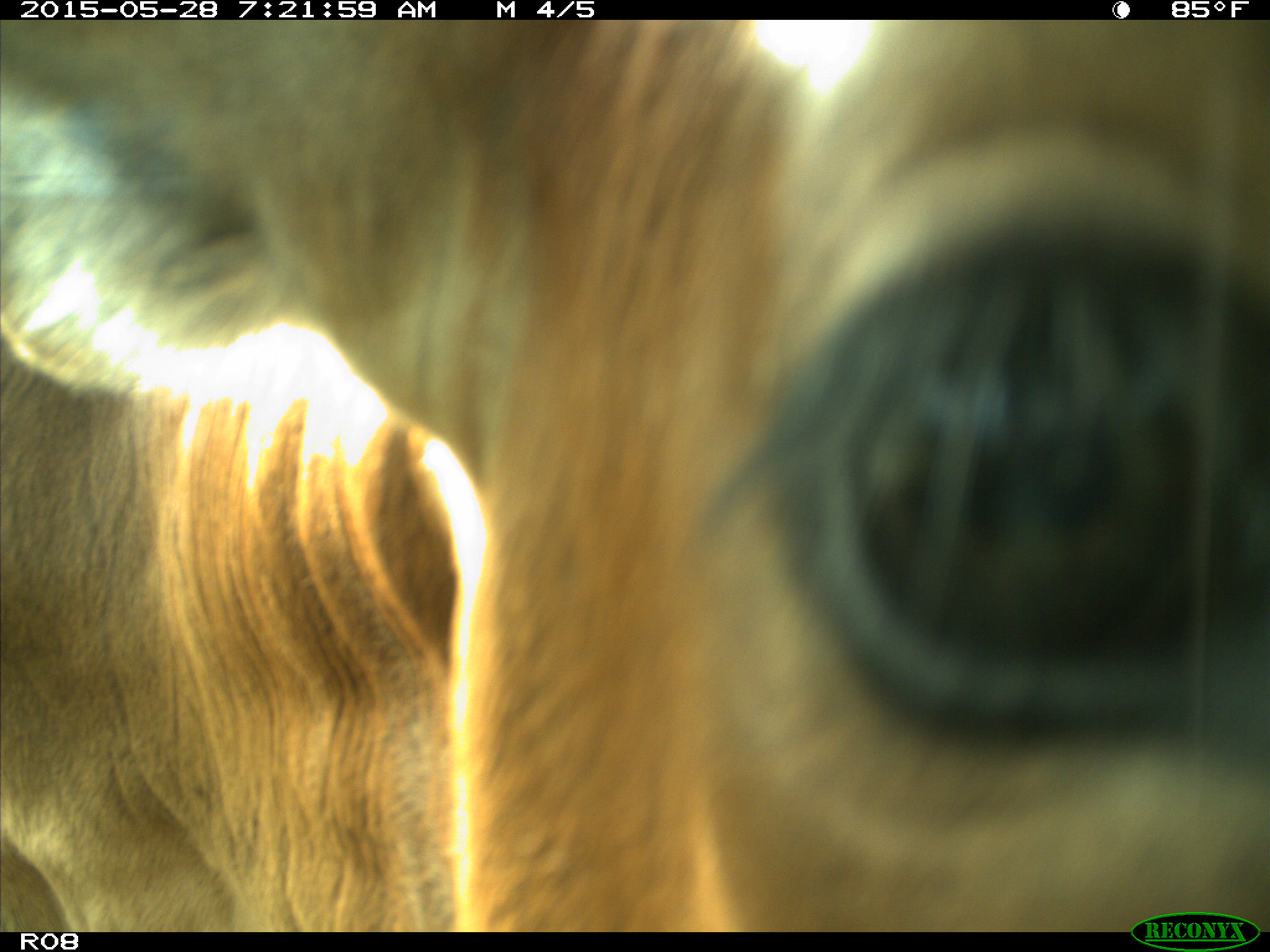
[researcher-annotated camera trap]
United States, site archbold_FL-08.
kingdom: Animalia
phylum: Chordata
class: Mammalia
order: Artiodactyla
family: Bovidae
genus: Bos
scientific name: Bos taurus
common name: domestic cow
Bos taurus (domestic cow).